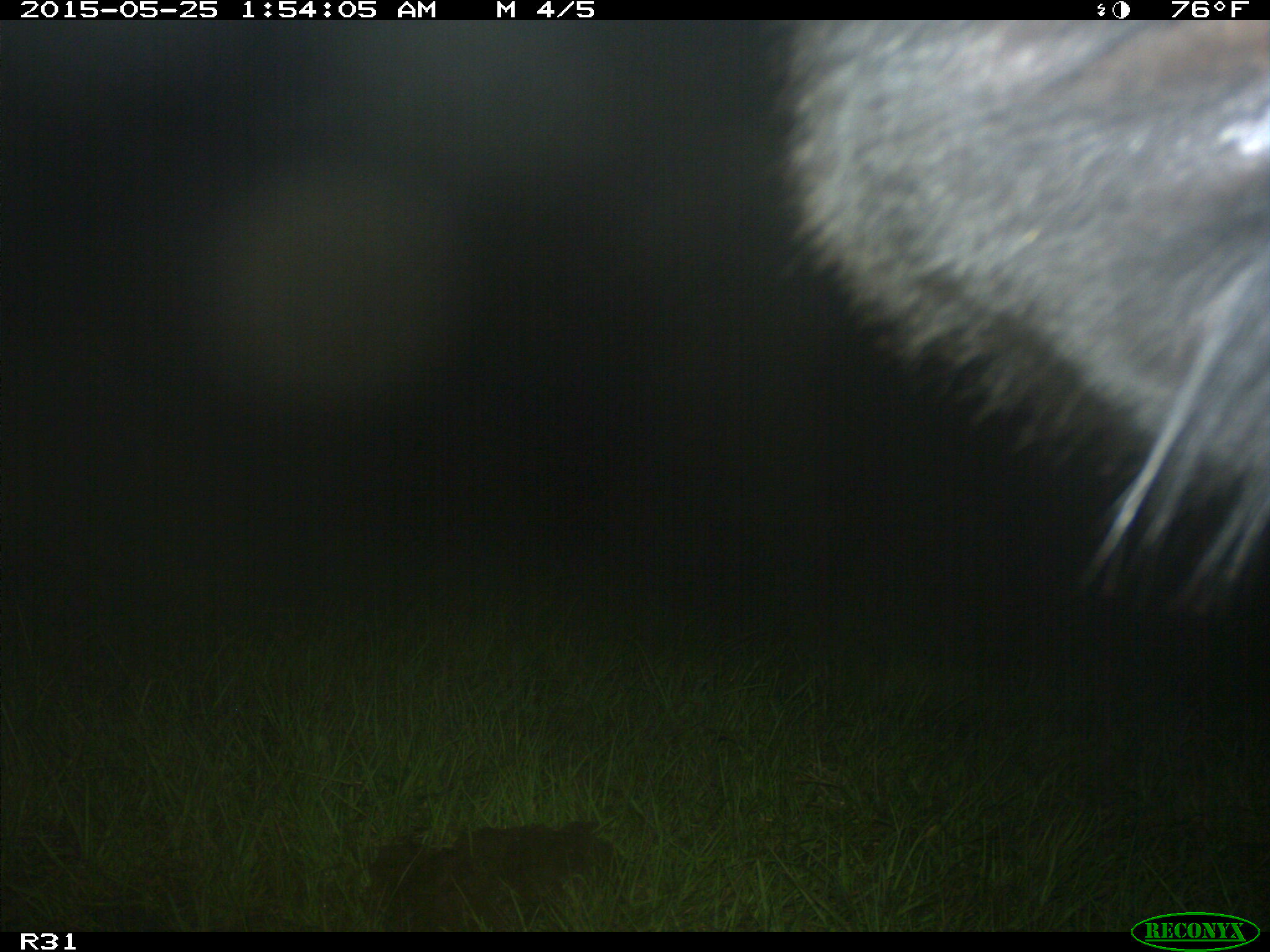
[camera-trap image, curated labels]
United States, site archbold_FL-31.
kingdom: Animalia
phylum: Chordata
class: Mammalia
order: Artiodactyla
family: Bovidae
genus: Bos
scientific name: Bos taurus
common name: domestic cow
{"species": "Bos taurus (domestic cow)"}